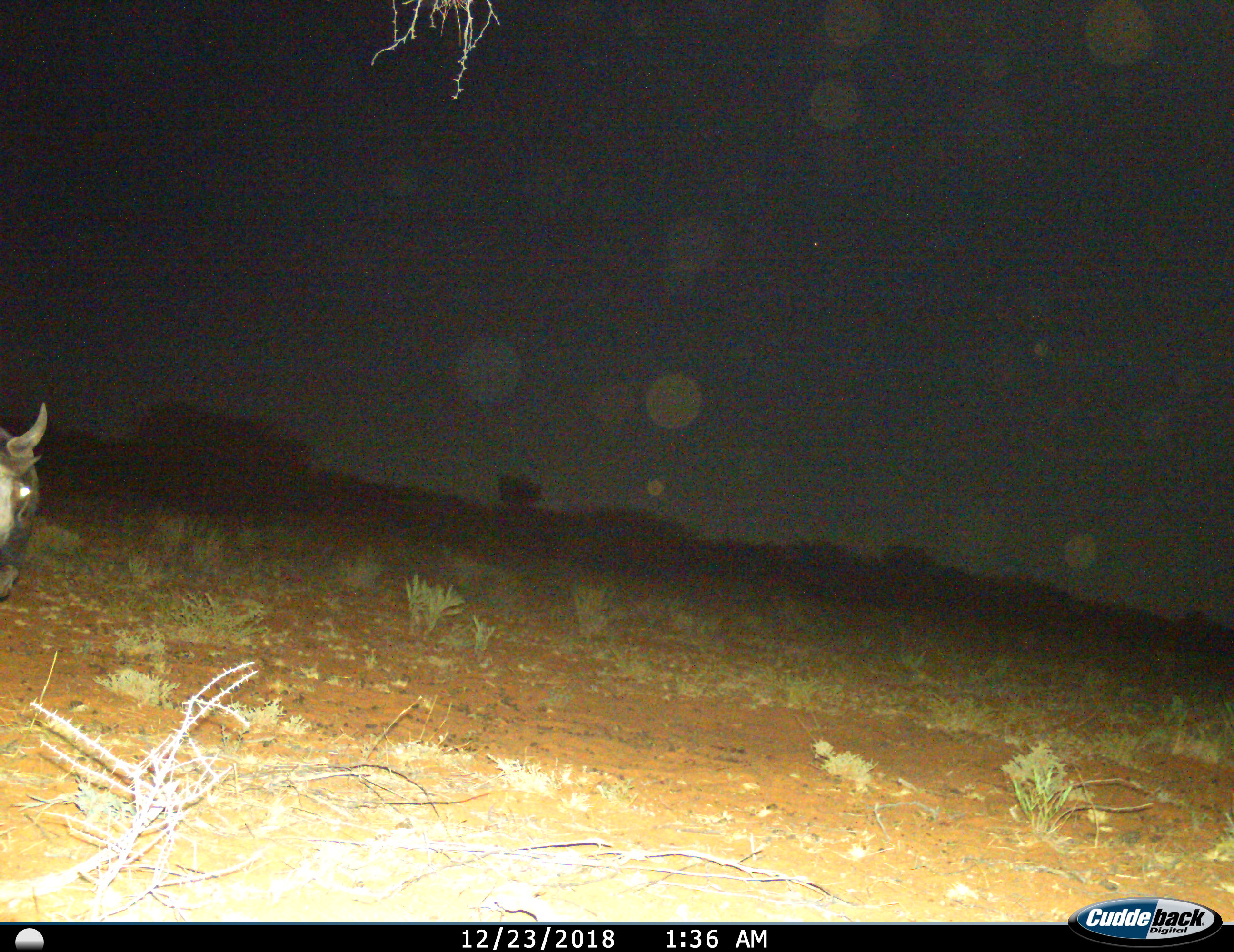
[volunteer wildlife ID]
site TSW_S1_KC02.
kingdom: Animalia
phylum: Chordata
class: Mammalia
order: Artiodactyla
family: Bovidae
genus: Connochaetes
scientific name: Connochaetes taurinus taurinus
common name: blue wildebeest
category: wildebeestblue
Wildebeestblue (blue wildebeest) (Connochaetes taurinus taurinus), count 1. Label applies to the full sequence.